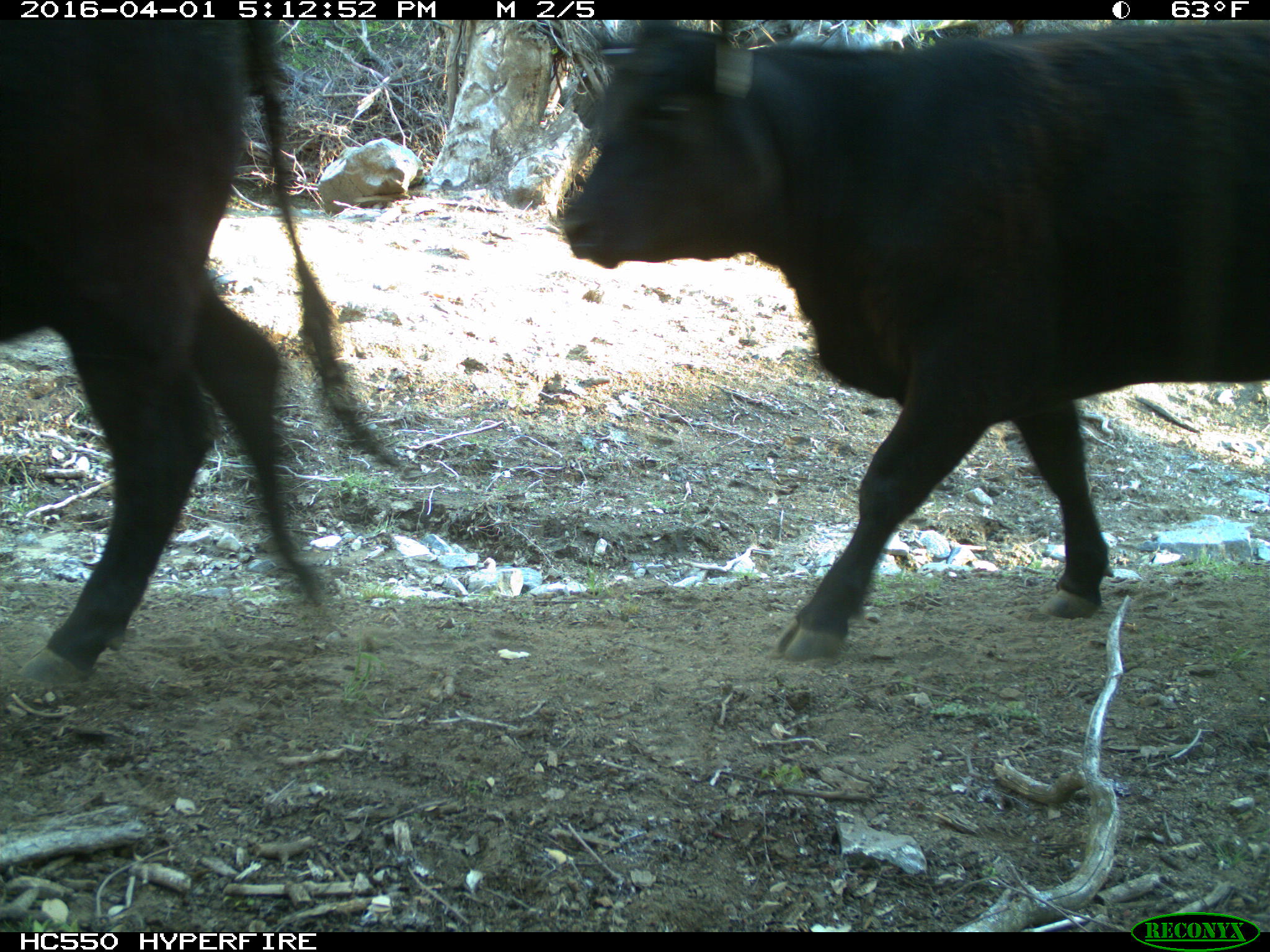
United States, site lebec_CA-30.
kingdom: Animalia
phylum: Chordata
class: Mammalia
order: Artiodactyla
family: Bovidae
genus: Bos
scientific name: Bos taurus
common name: domestic cow